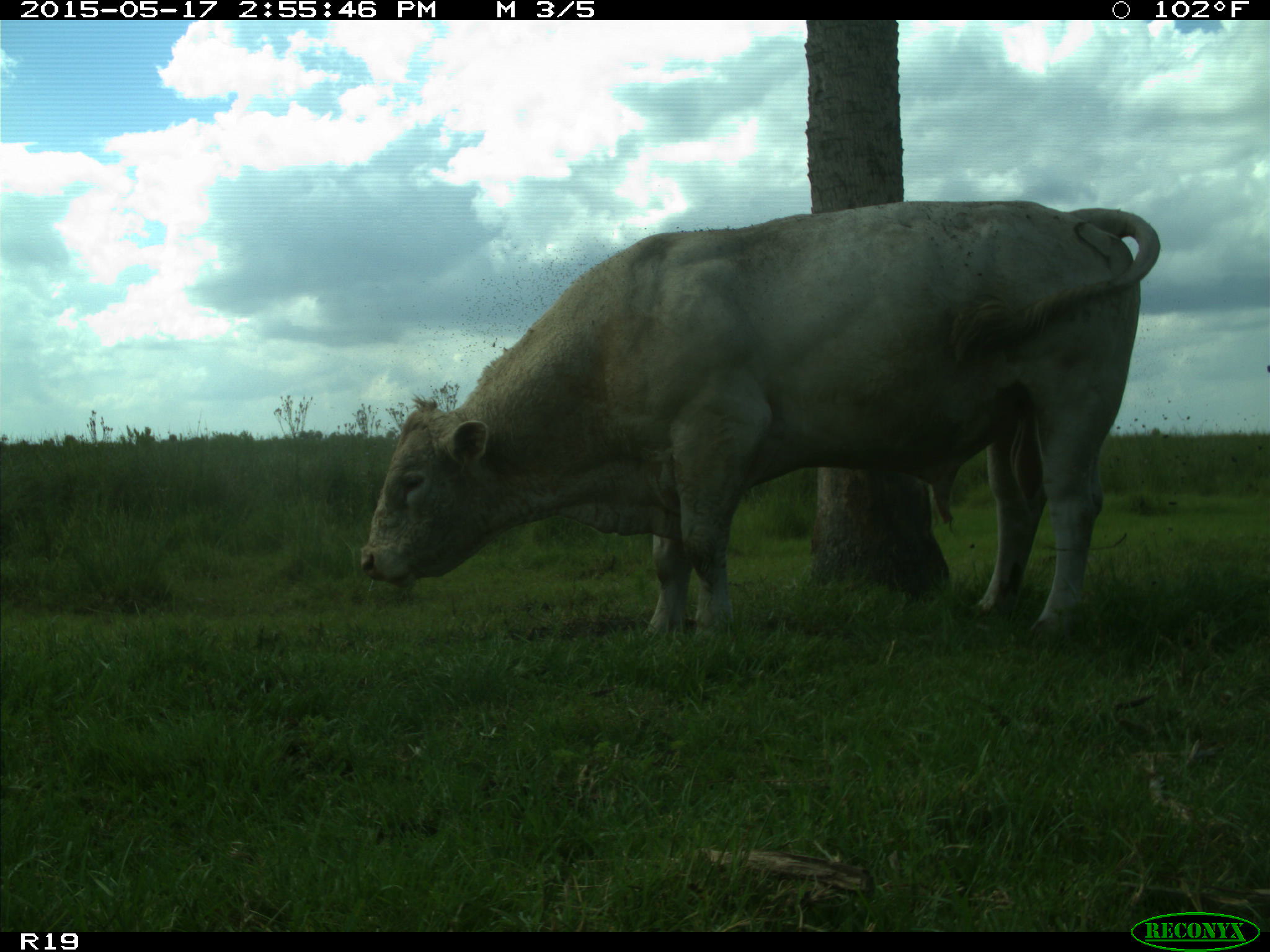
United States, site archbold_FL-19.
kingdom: Animalia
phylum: Chordata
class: Mammalia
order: Artiodactyla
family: Bovidae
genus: Bos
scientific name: Bos taurus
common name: domestic cow